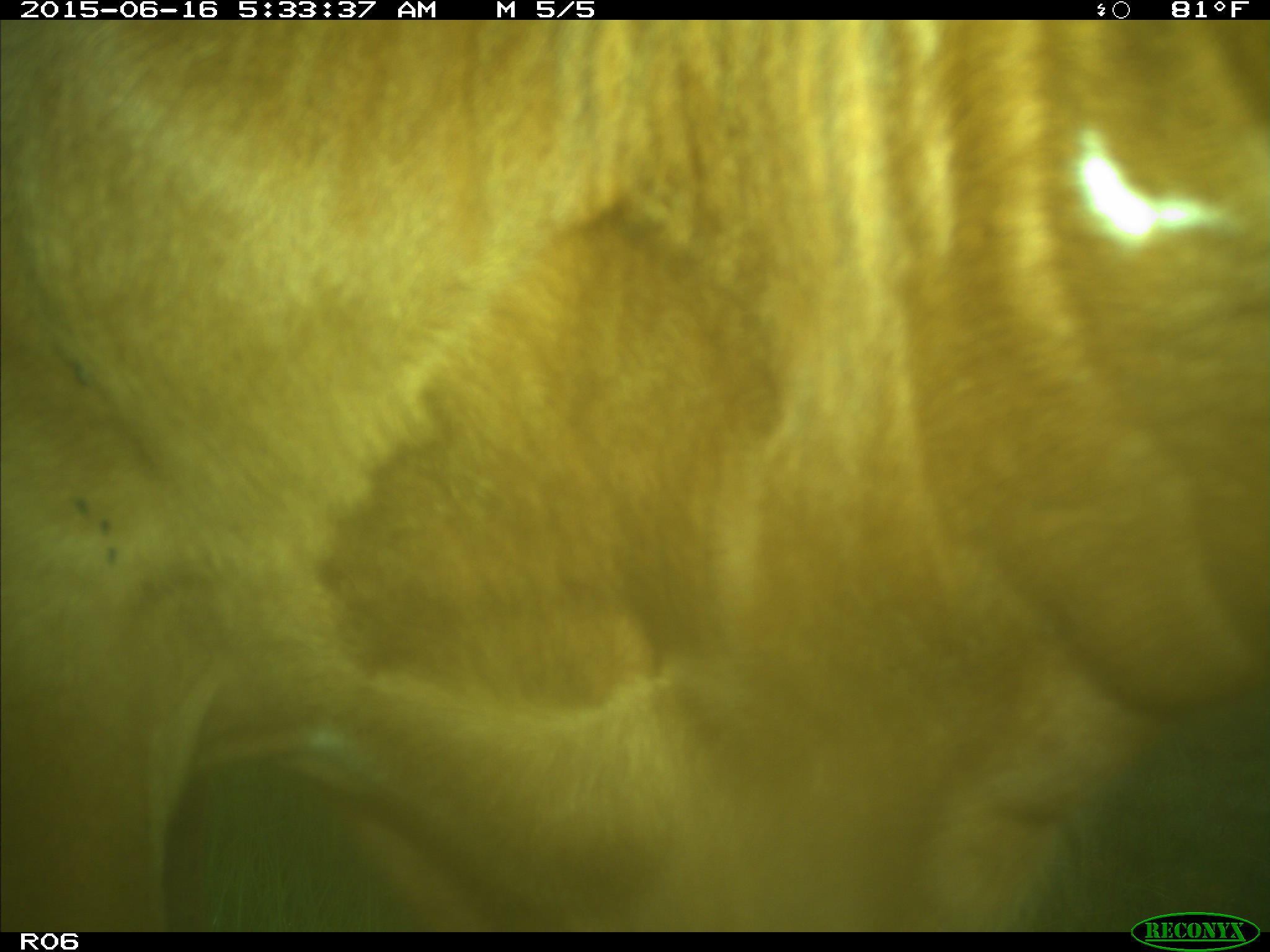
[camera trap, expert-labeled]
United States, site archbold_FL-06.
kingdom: Animalia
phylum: Chordata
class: Mammalia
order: Artiodactyla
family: Bovidae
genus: Bos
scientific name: Bos taurus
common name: domestic cow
Bos taurus (domestic cow).